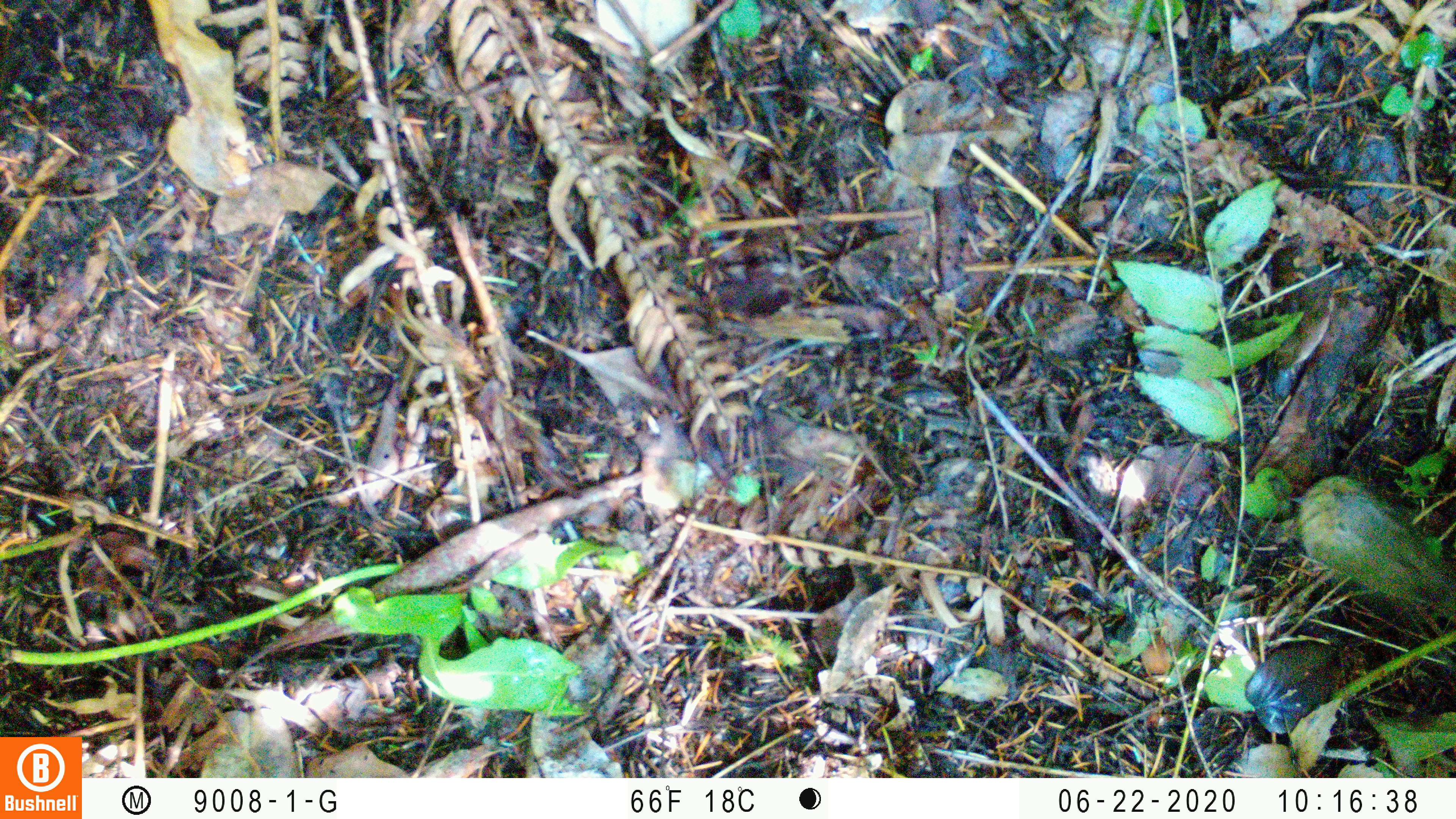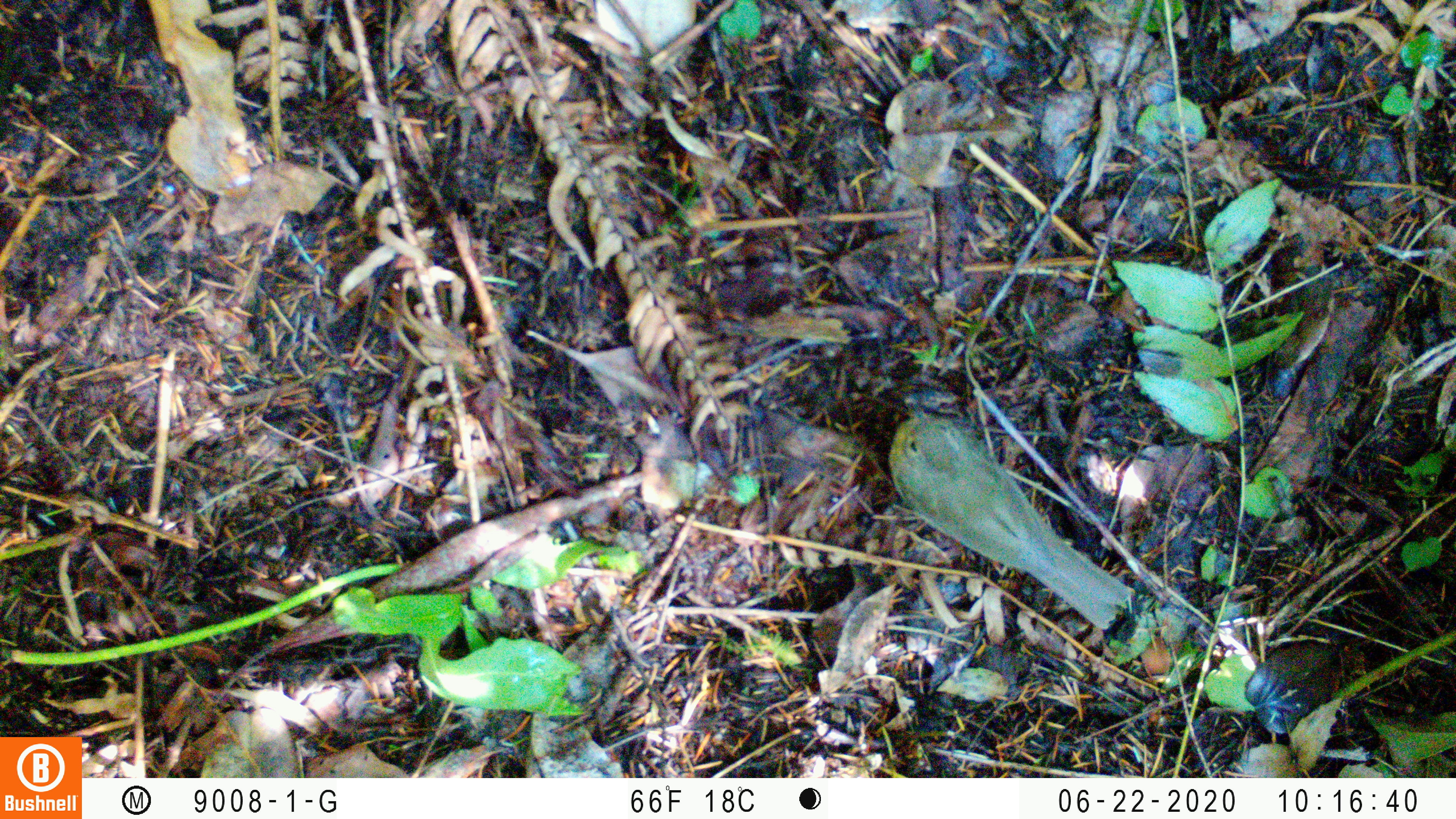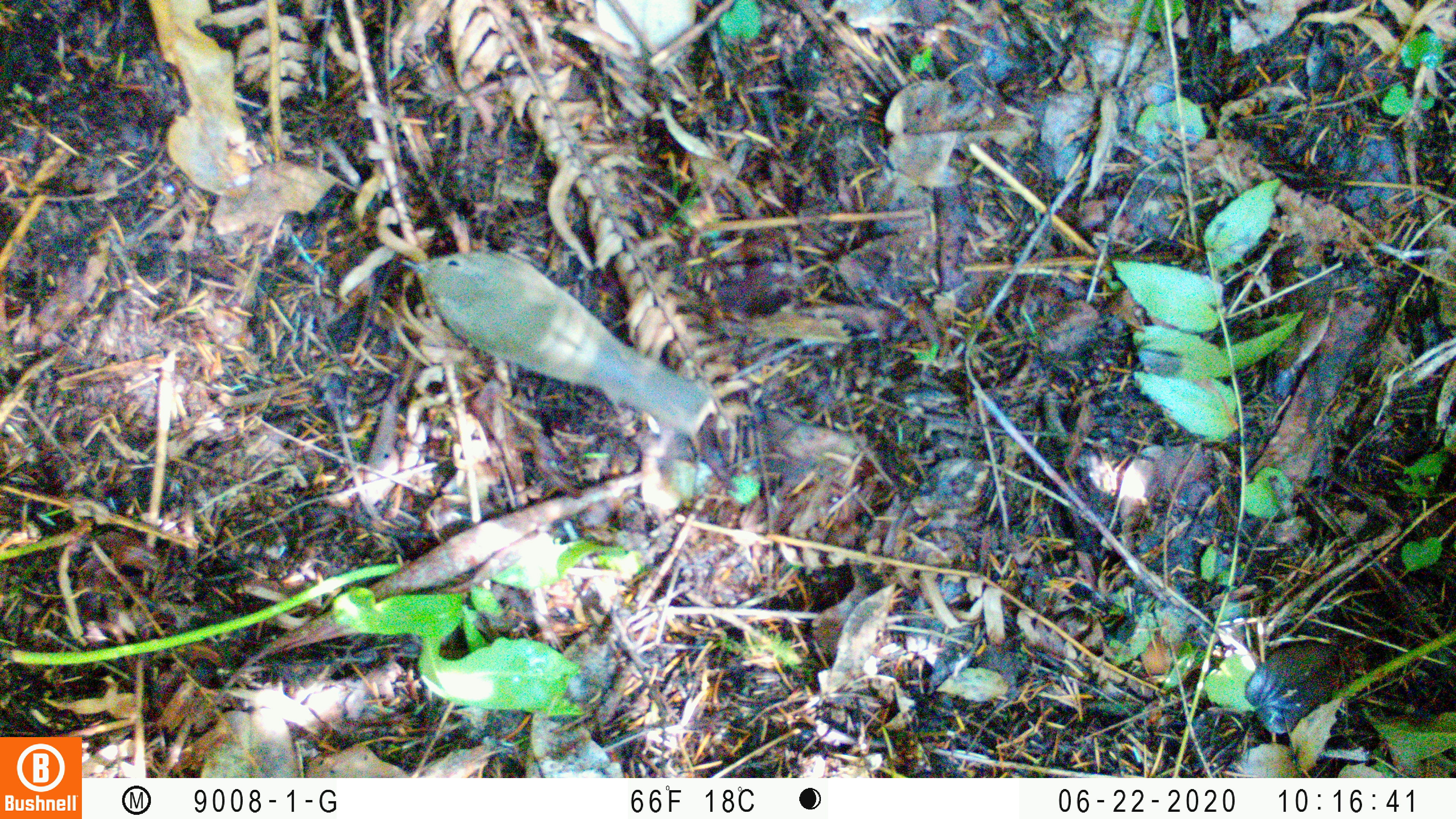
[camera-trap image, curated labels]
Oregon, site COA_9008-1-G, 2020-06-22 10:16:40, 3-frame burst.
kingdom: Animalia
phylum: Chordata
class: Aves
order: Passeriformes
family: Turdidae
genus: Catharus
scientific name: Catharus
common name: brown thrushes and nightingale-thrushes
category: catharus species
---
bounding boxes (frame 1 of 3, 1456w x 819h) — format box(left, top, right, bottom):
catharus species: box(1278, 459, 1452, 626)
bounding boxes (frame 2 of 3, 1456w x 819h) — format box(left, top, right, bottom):
catharus species: box(876, 395, 1146, 652)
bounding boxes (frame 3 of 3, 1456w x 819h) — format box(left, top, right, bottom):
catharus species: box(388, 241, 721, 454)